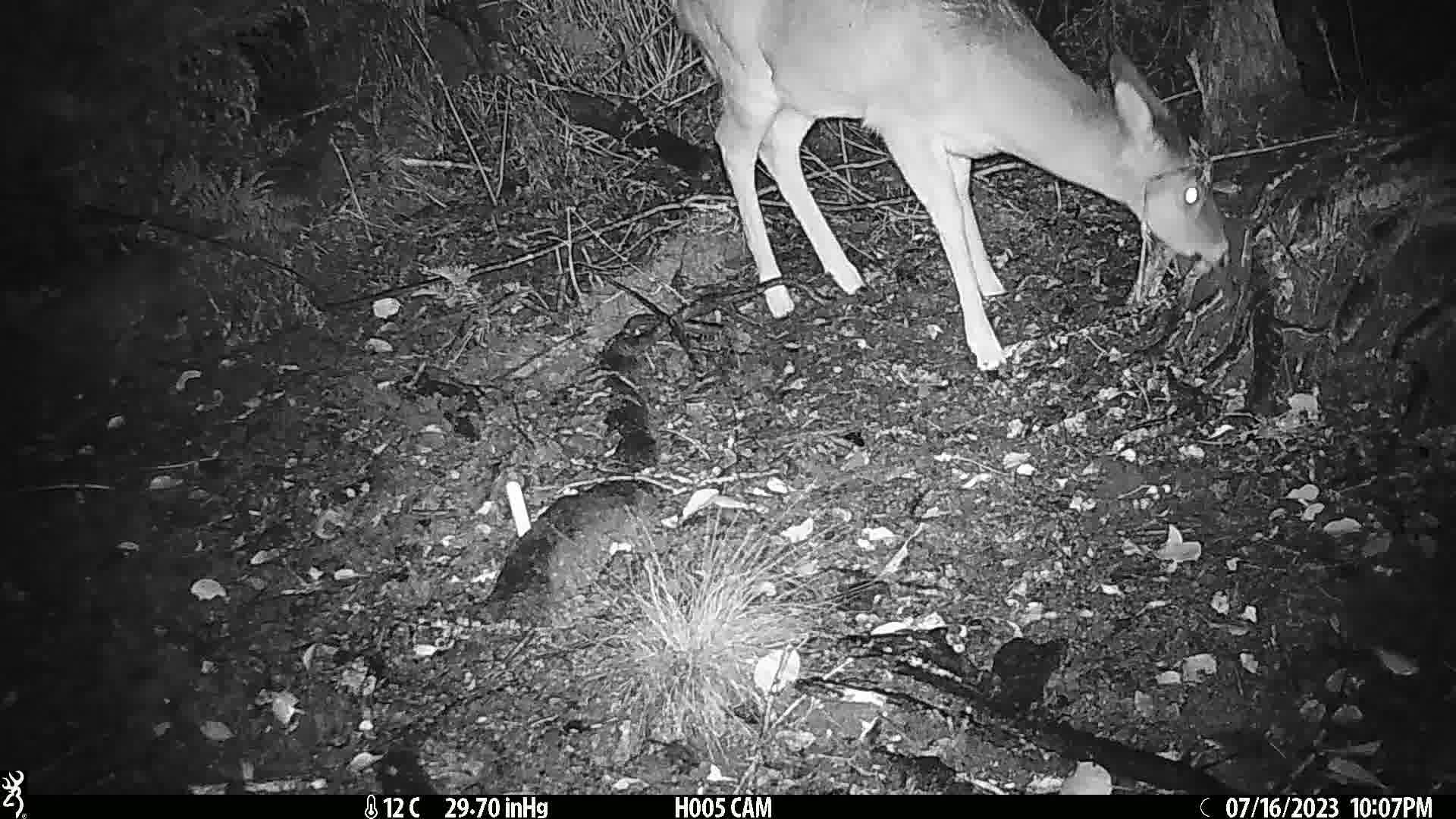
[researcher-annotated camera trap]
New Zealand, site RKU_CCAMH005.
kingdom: Animalia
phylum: Chordata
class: Mammalia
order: Artiodactyla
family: Cervidae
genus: Odocoileus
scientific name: Odocoileus virginianus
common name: white-tailed deer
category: white tailed deer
White tailed deer (white-tailed deer) (Odocoileus virginianus).